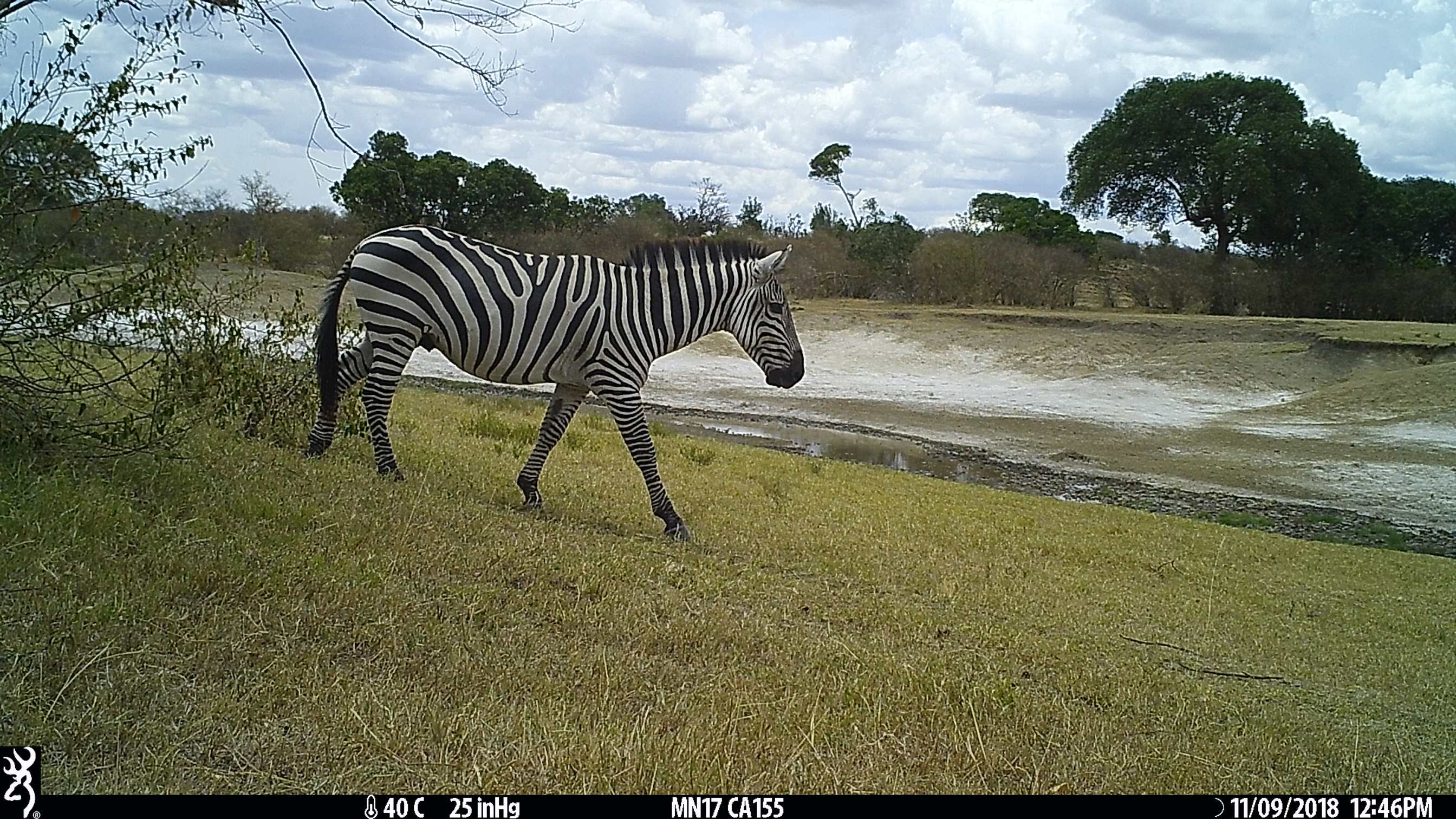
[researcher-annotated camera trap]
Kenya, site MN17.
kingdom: Animalia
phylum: Chordata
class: Mammalia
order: Perissodactyla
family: Equidae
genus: Equus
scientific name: Equus quagga burchellii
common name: burchell's zebra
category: zebra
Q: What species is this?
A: Zebra (burchell's zebra) (Equus quagga burchellii).